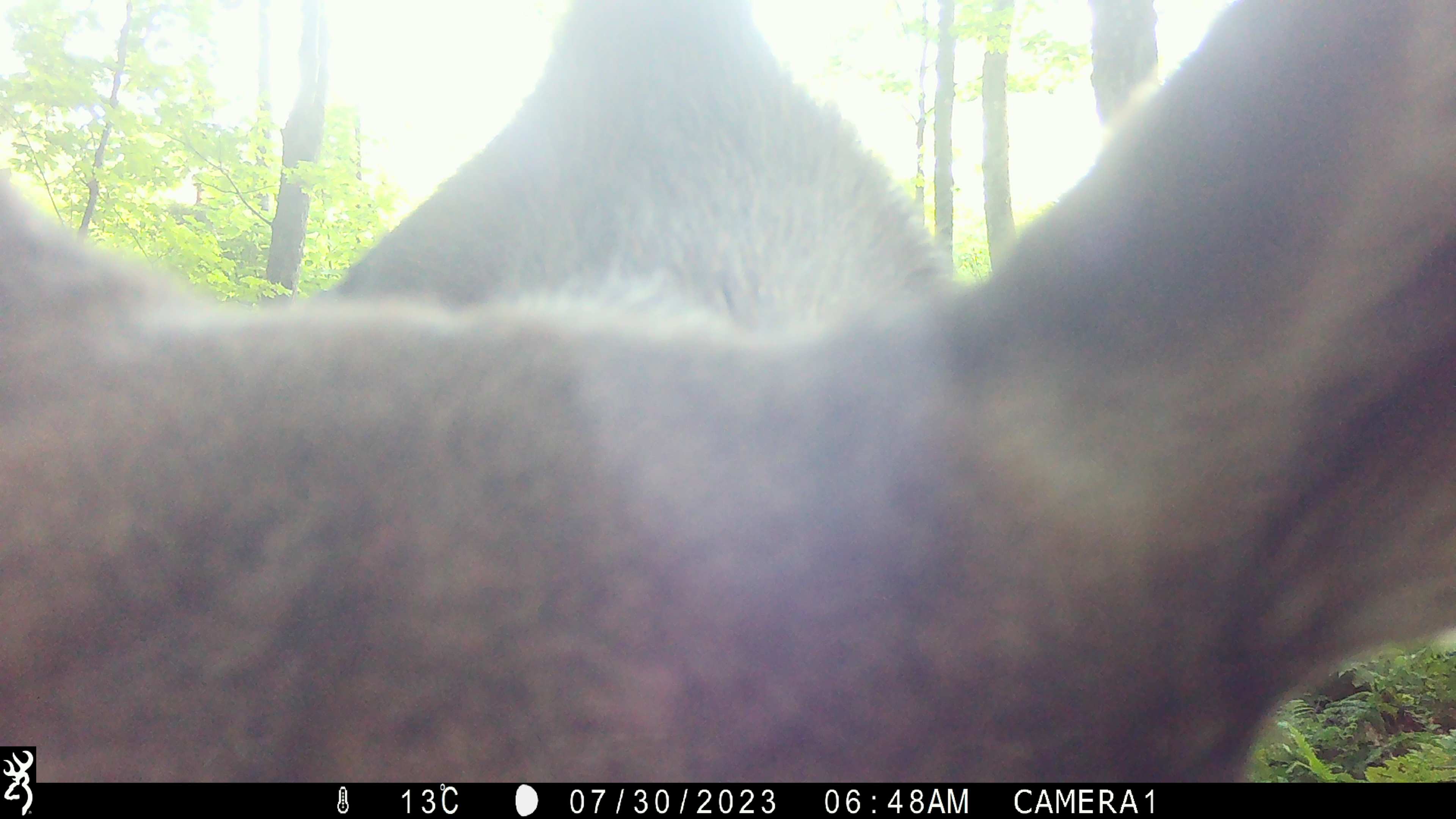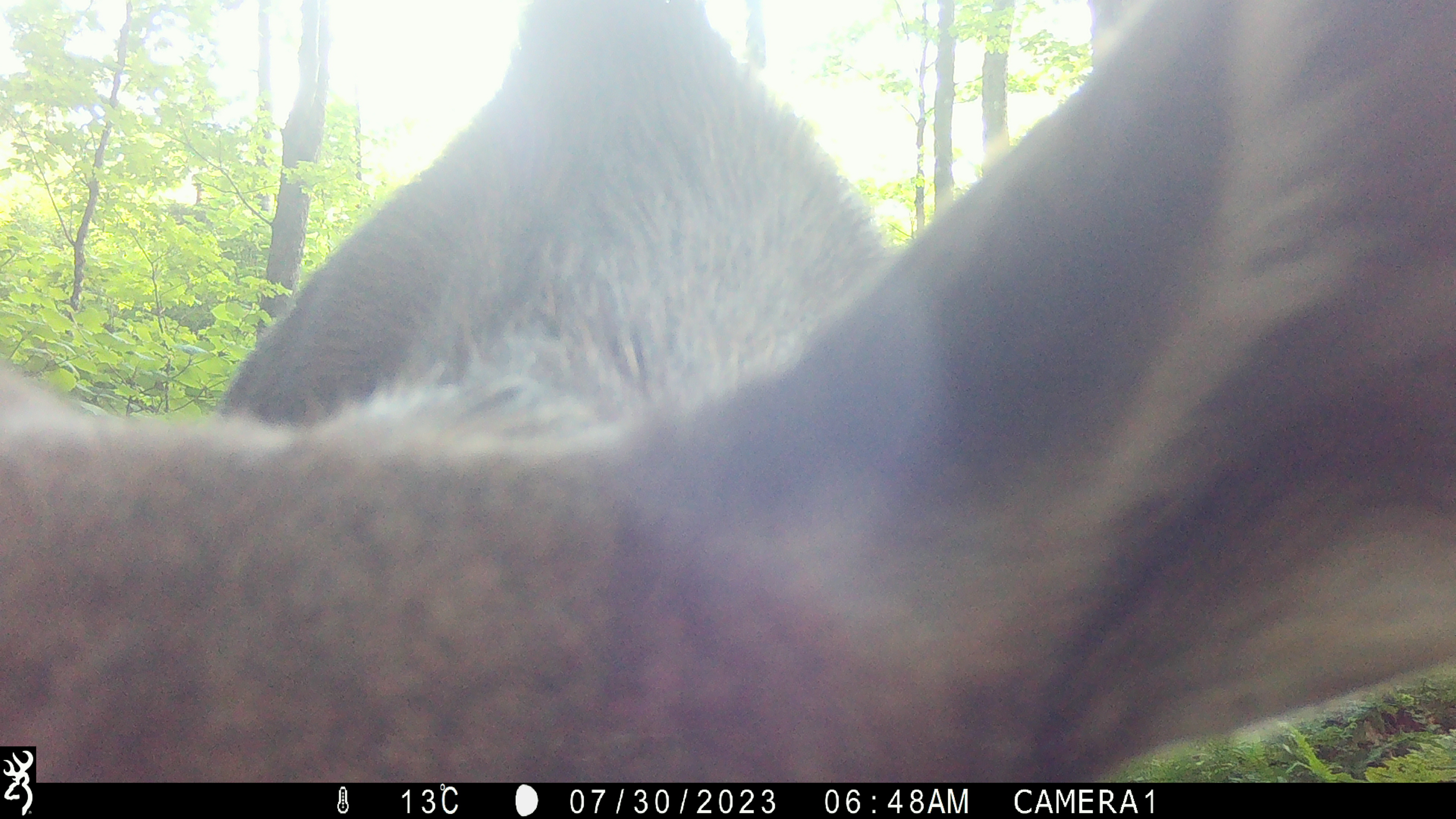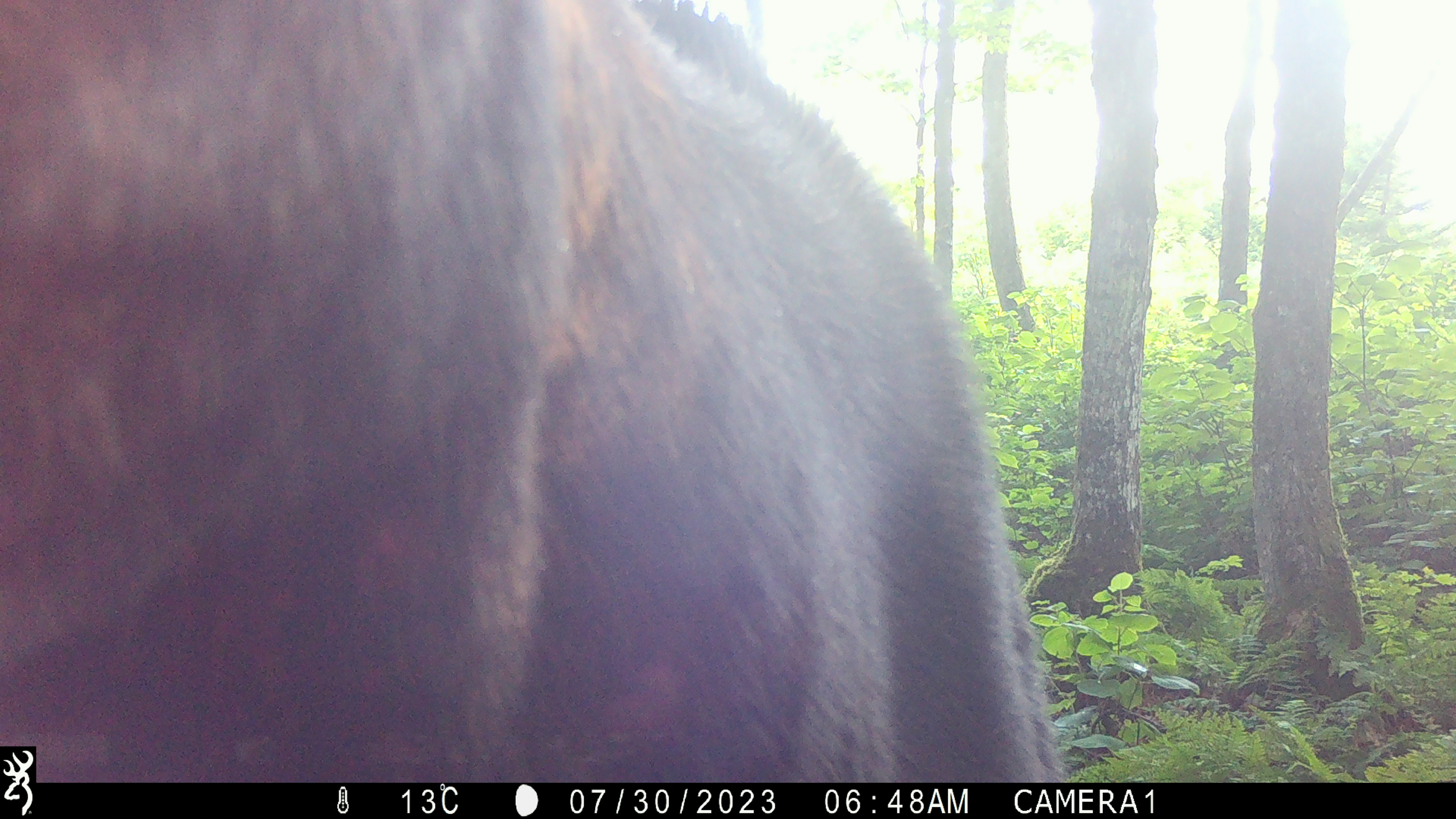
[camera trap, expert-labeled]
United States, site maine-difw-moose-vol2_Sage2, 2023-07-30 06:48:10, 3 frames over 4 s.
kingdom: Animalia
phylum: Chordata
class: Mammalia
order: Artiodactyla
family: Cervidae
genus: Alces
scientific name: Alces alces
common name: moose